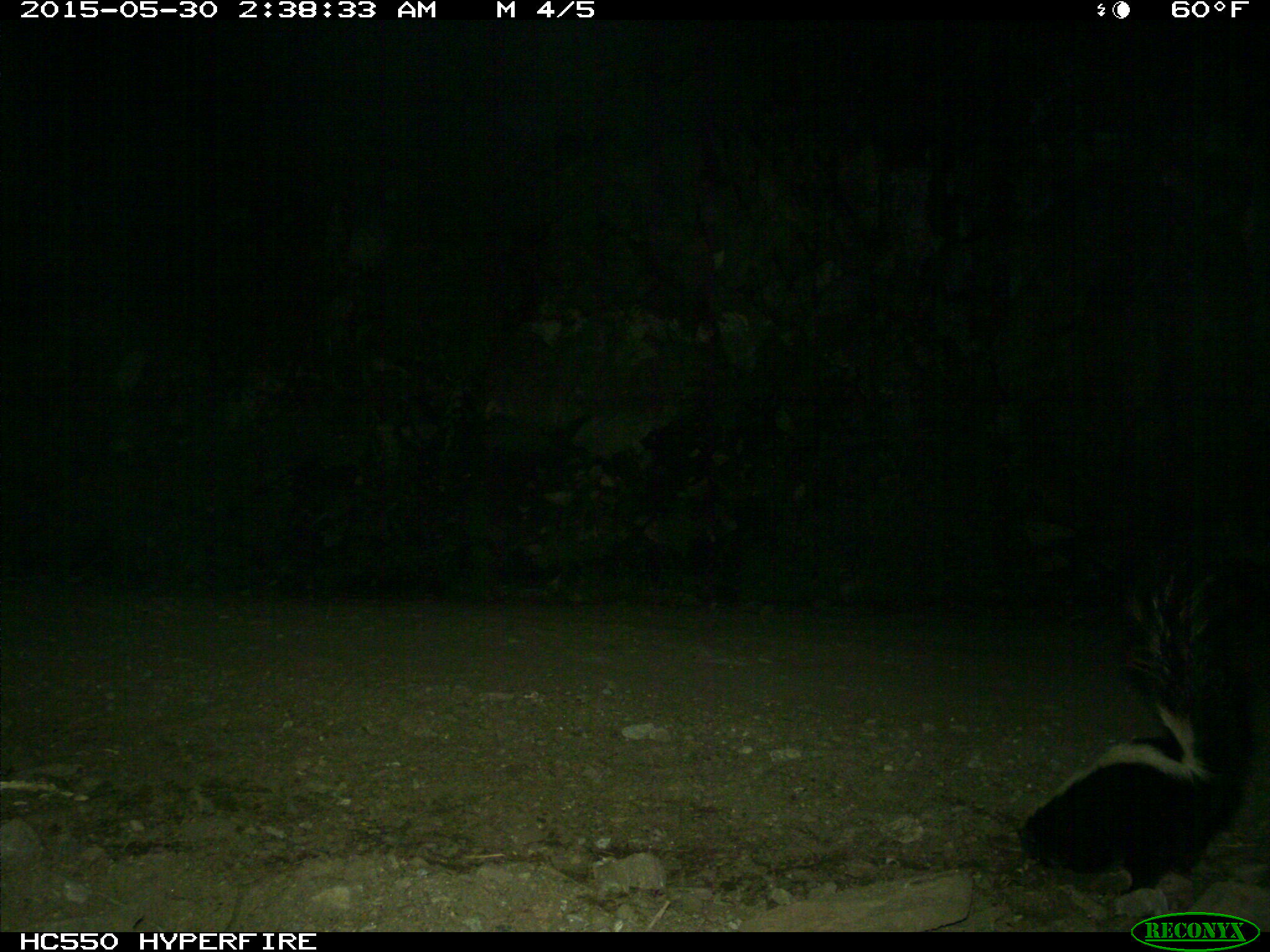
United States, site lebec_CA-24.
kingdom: Animalia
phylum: Chordata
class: Mammalia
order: Carnivora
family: Mephitidae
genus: Mephitis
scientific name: Mephitis mephitis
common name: striped skunk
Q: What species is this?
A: Mephitis mephitis (striped skunk).